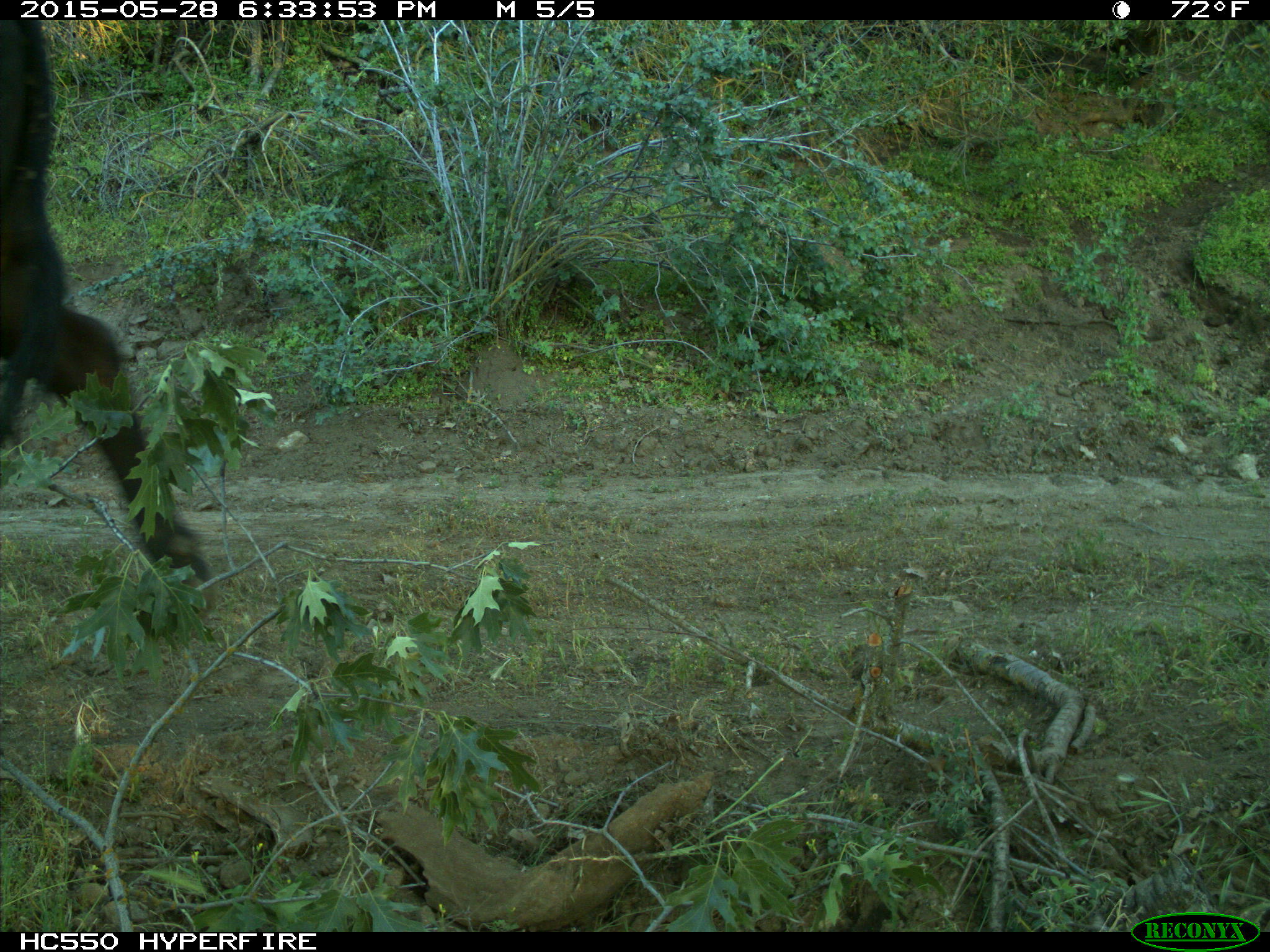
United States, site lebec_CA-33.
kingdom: Animalia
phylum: Chordata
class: Mammalia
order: Artiodactyla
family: Bovidae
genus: Bos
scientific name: Bos taurus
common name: domestic cow